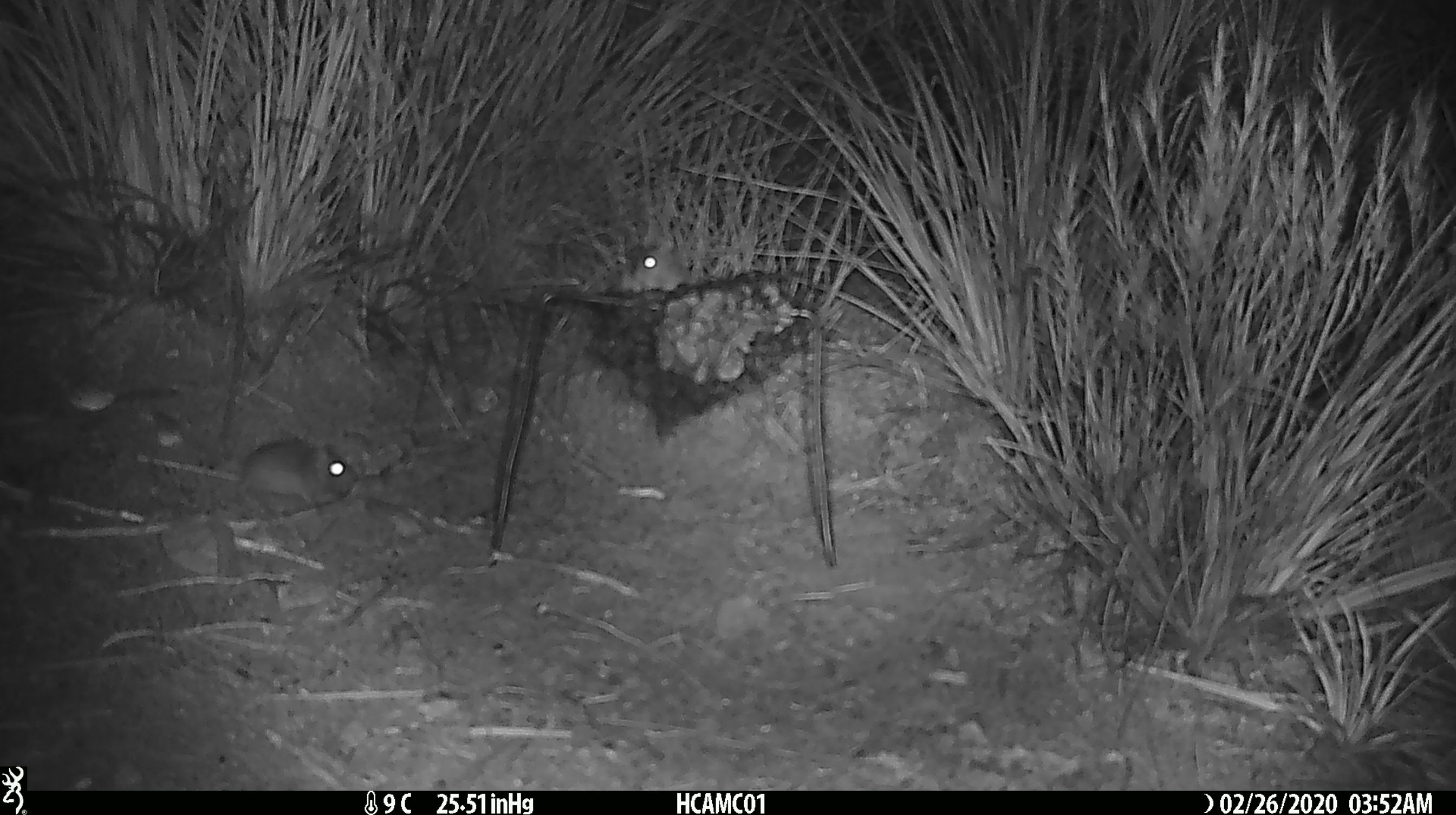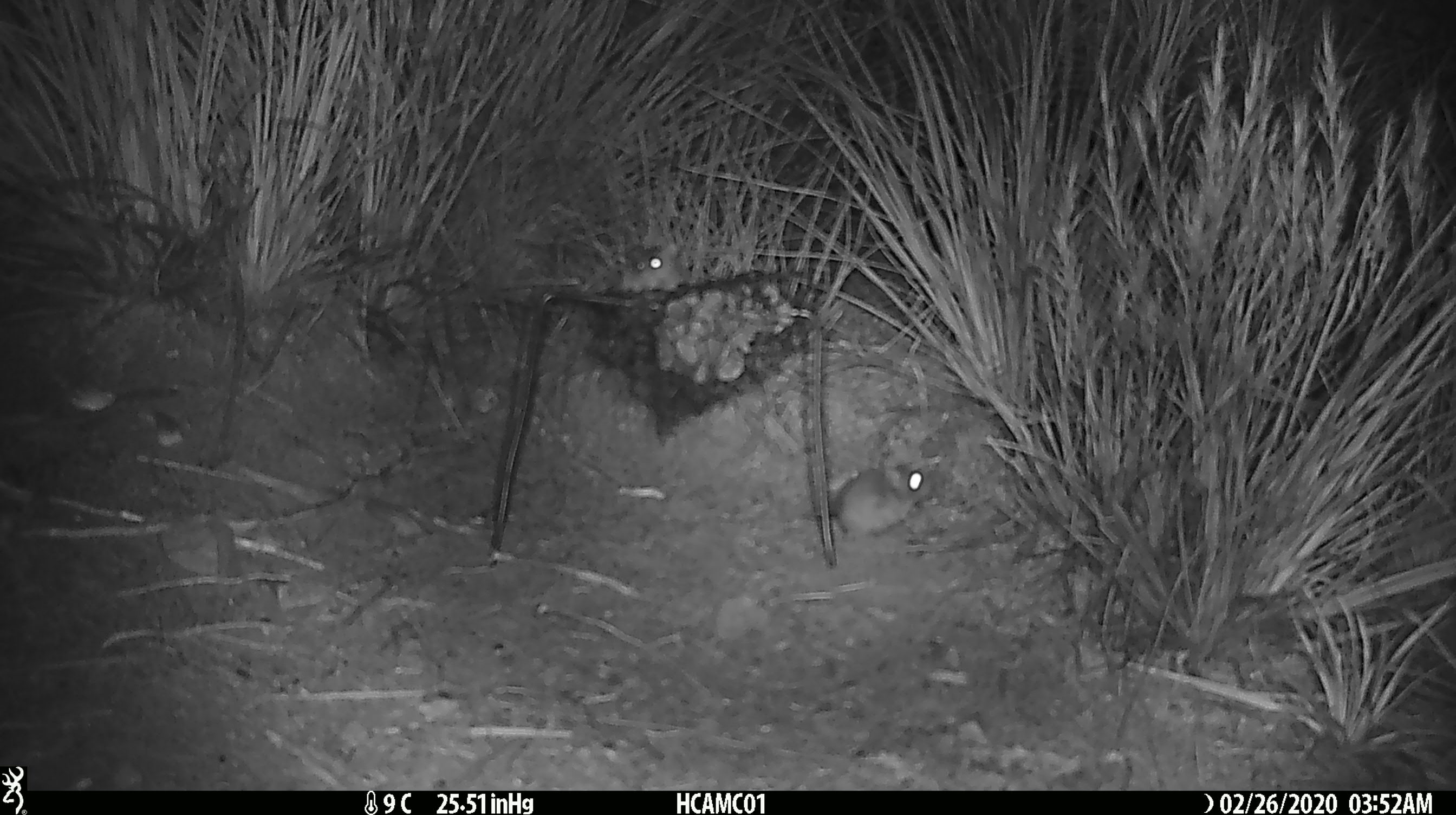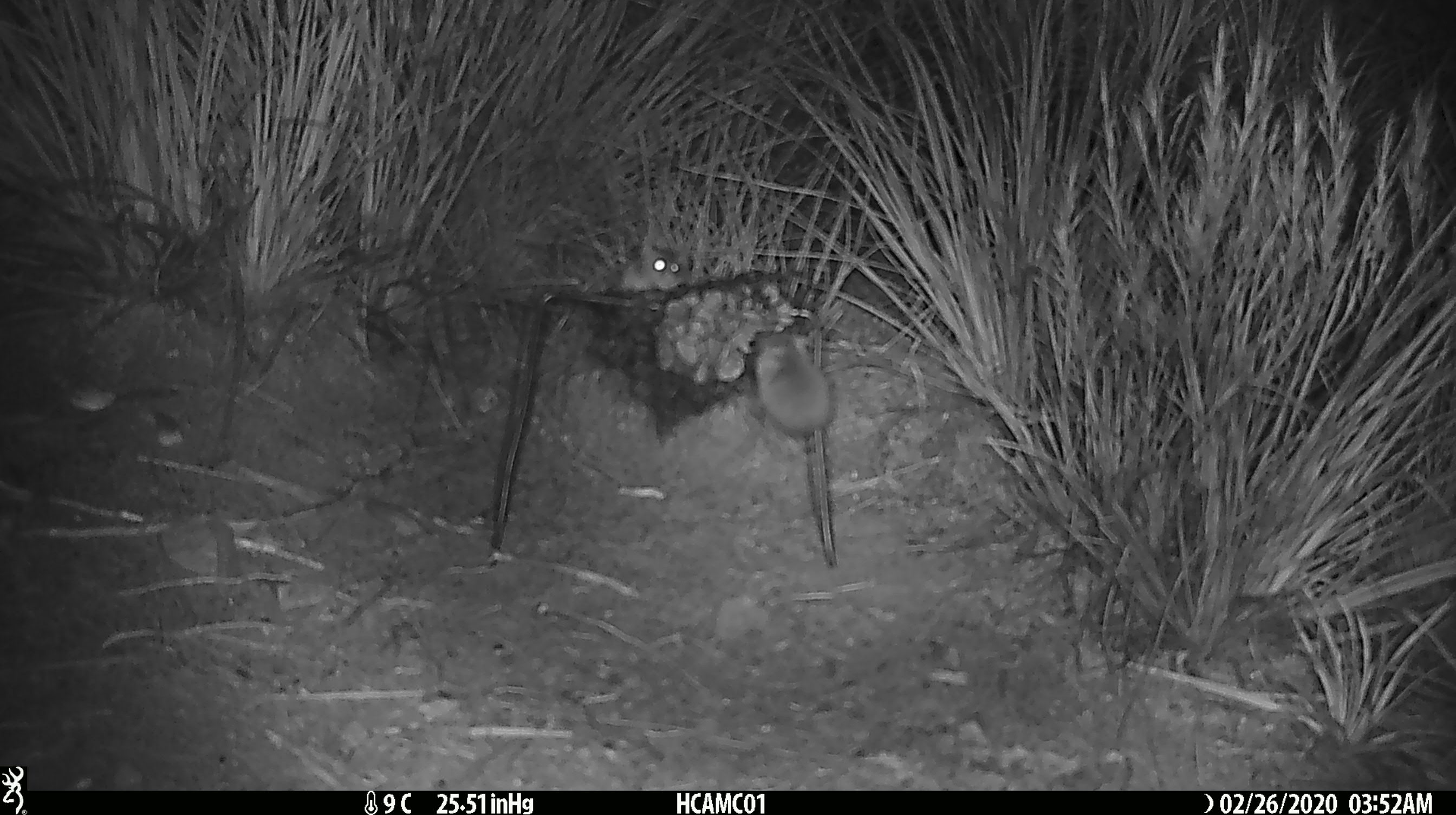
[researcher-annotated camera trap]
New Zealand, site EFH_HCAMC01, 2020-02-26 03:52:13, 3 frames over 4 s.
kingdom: Animalia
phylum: Chordata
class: Mammalia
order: Rodentia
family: Muridae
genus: Mus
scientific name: Mus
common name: mouse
Mouse (Mus).